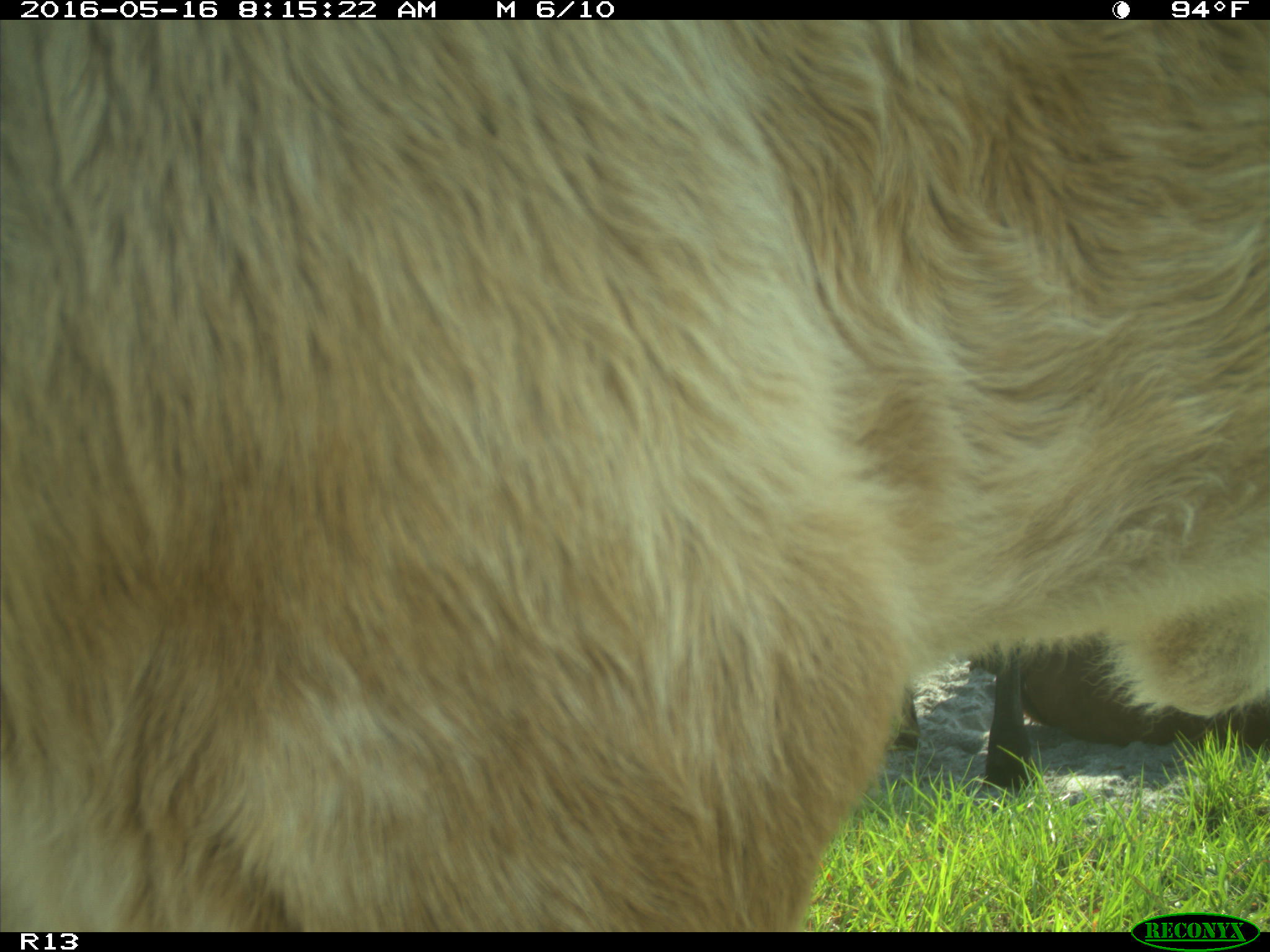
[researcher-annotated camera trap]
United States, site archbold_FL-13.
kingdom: Animalia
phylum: Chordata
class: Mammalia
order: Artiodactyla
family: Bovidae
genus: Bos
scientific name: Bos taurus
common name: domestic cow